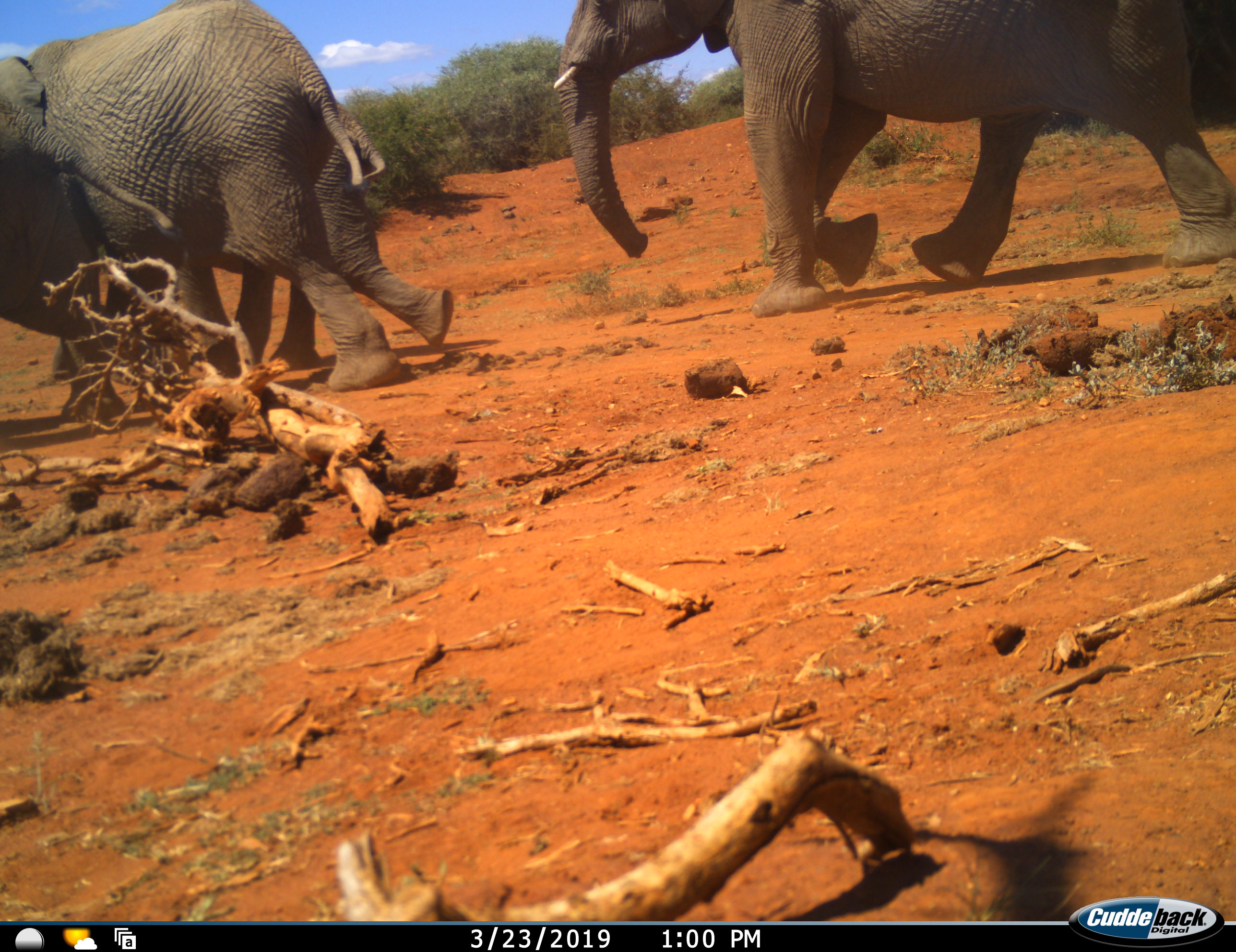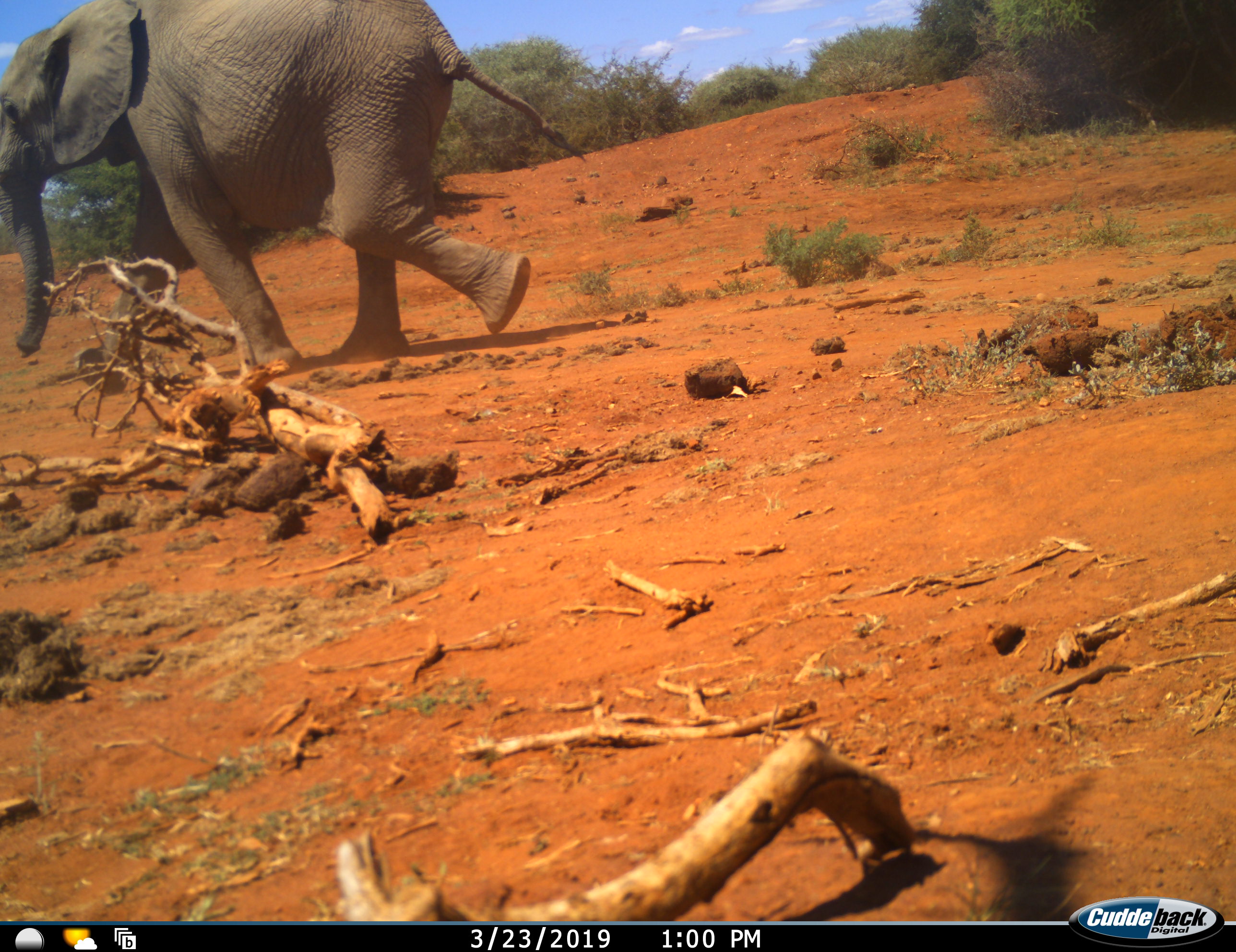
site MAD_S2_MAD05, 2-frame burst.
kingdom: Animalia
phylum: Chordata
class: Mammalia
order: Proboscidea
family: Elephantidae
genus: Loxodonta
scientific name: Loxodonta africana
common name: african bush elephant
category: elephant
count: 3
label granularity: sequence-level